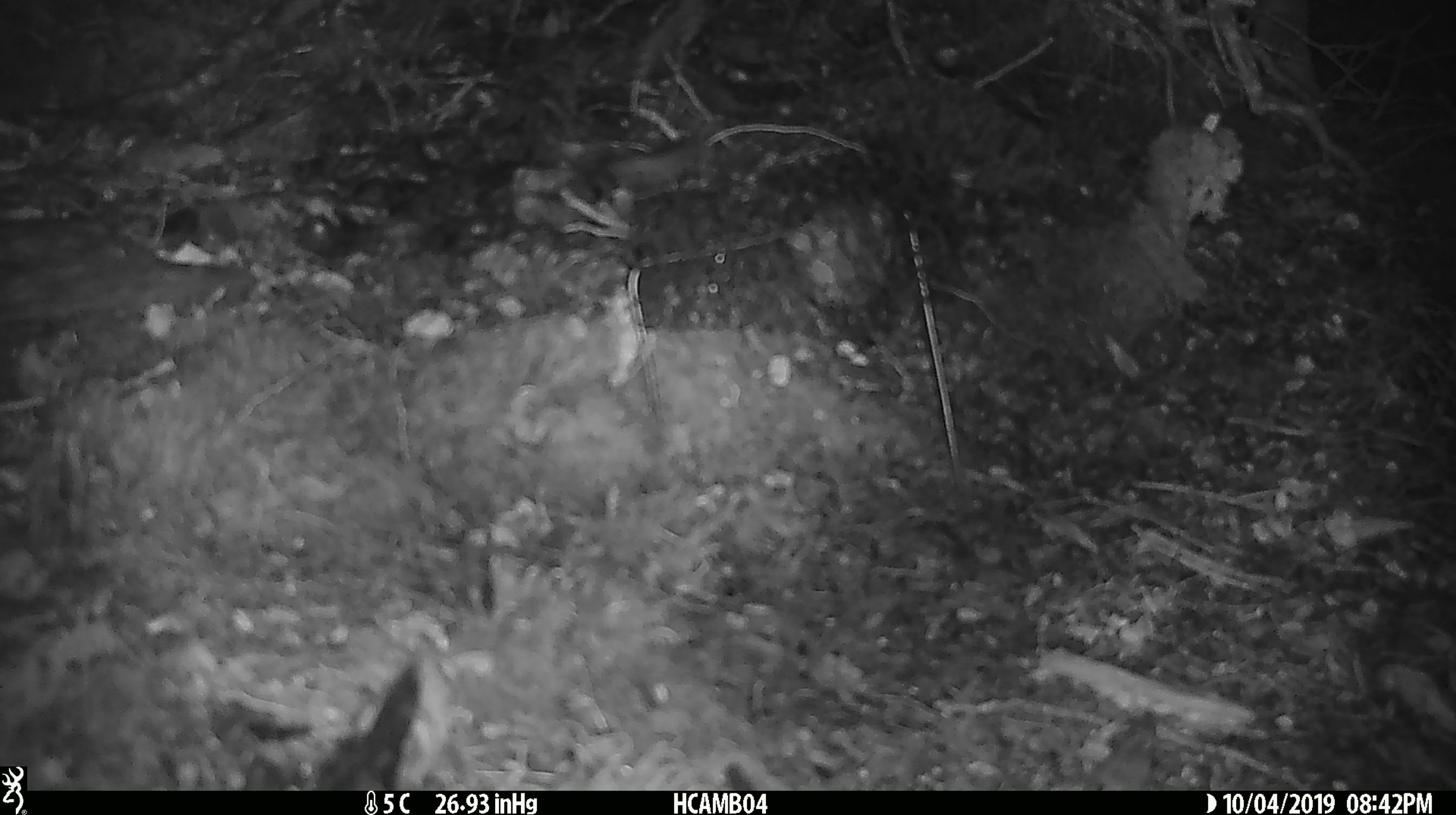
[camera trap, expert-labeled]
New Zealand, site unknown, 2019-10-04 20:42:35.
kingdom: Animalia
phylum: Chordata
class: Mammalia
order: Rodentia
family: Muridae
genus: Mus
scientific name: Mus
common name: mouse